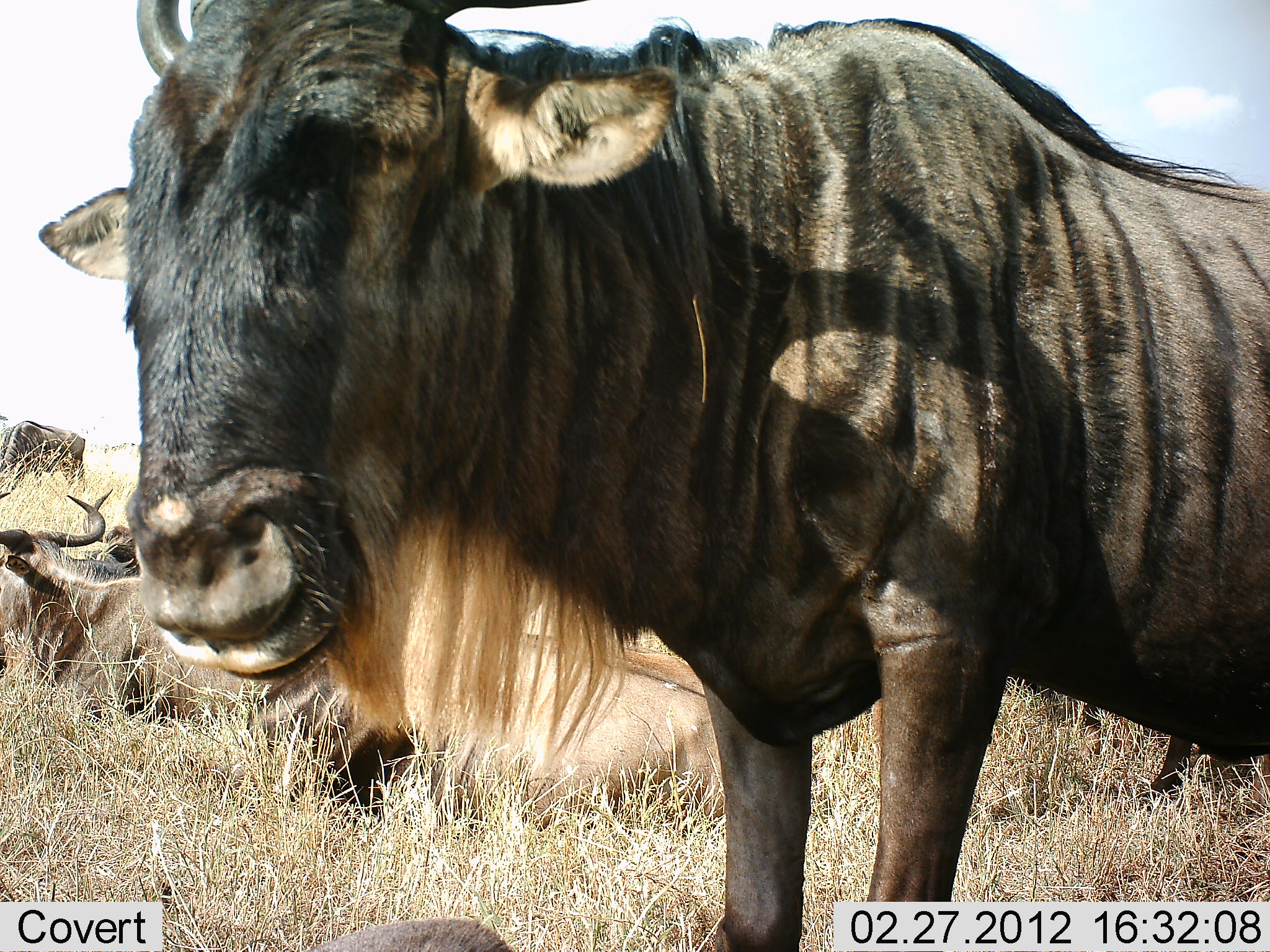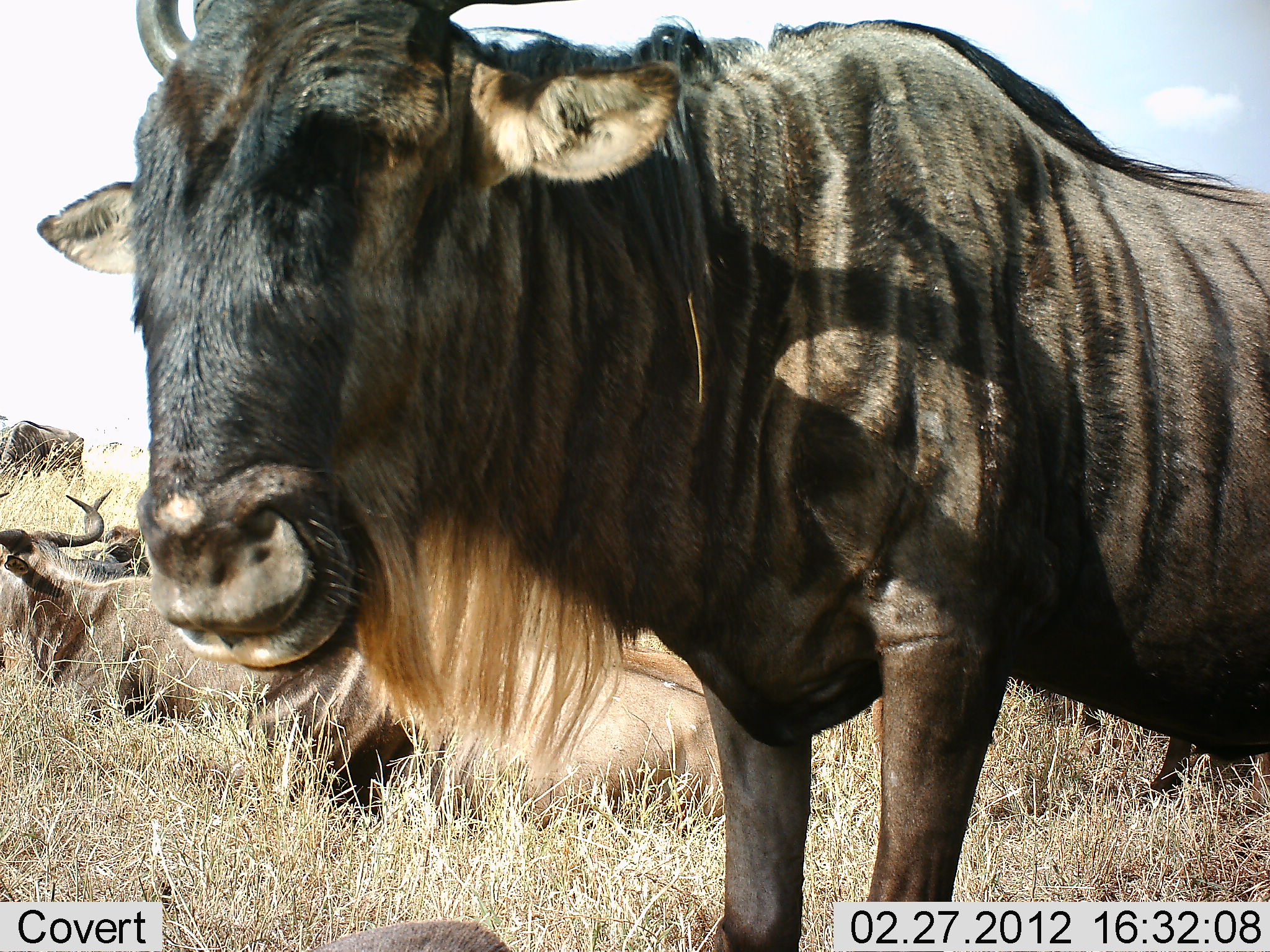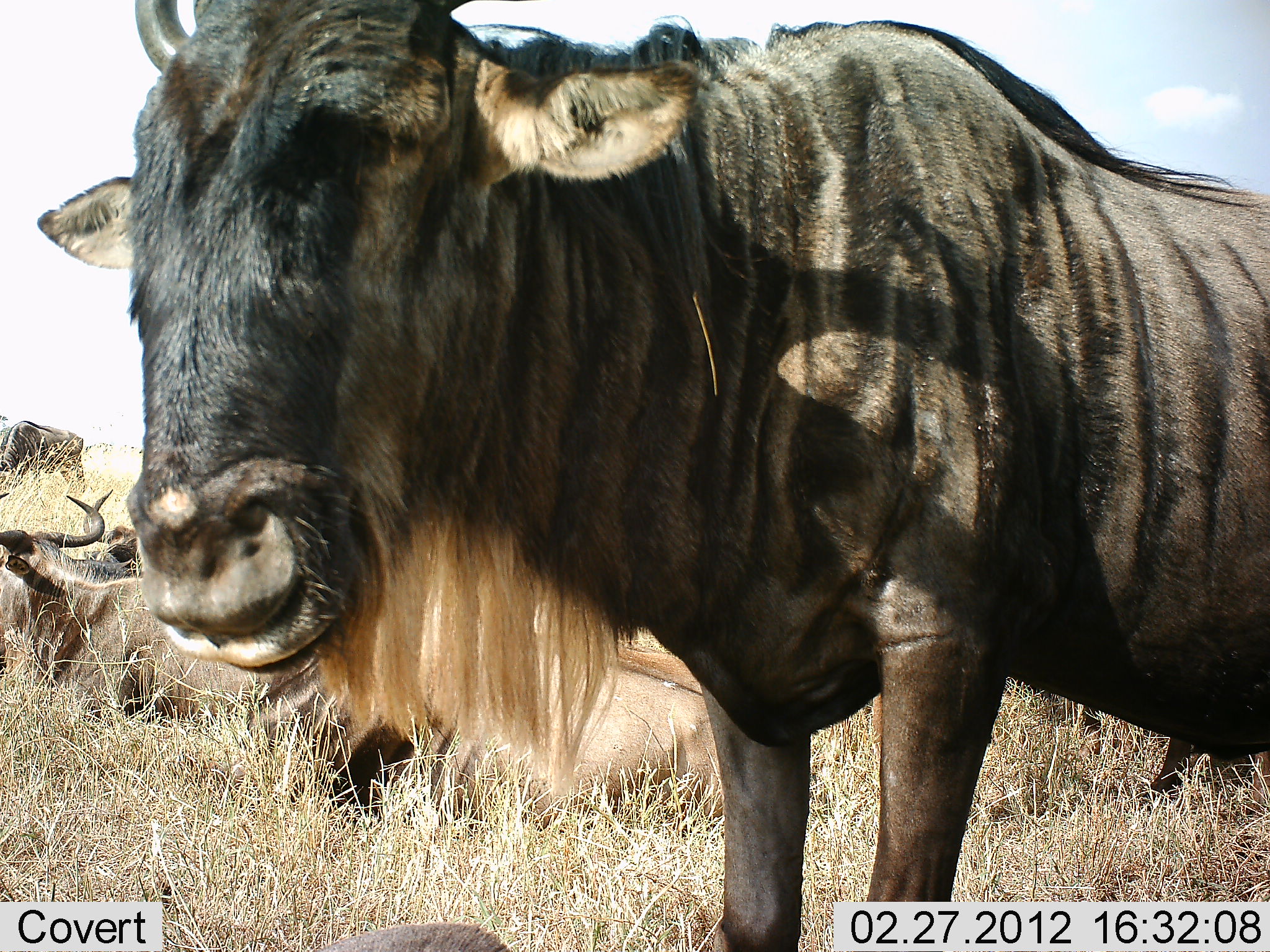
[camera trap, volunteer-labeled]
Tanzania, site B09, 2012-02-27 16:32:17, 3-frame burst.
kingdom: Animalia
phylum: Chordata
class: Mammalia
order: Artiodactyla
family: Bovidae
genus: Connochaetes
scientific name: Connochaetes taurinus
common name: blue wildebeest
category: wildebeest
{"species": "wildebeest (blue wildebeest) (Connochaetes taurinus)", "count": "4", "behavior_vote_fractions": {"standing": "92%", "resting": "77%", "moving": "0%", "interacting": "0%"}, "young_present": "0%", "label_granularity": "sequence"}